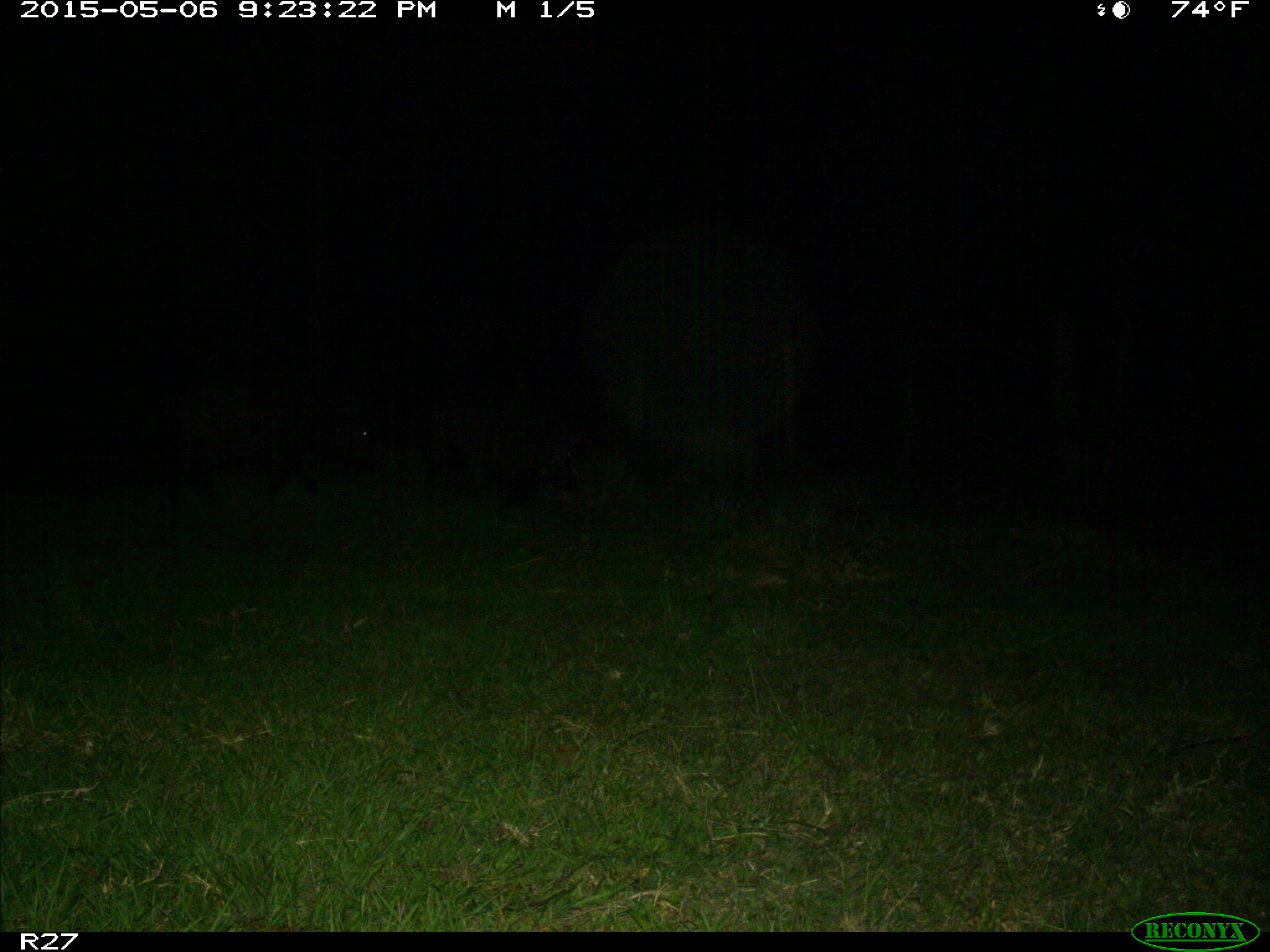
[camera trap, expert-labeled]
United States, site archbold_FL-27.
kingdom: Animalia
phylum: Chordata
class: Mammalia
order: Artiodactyla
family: Suidae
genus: Sus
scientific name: Sus scrofa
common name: wild boar